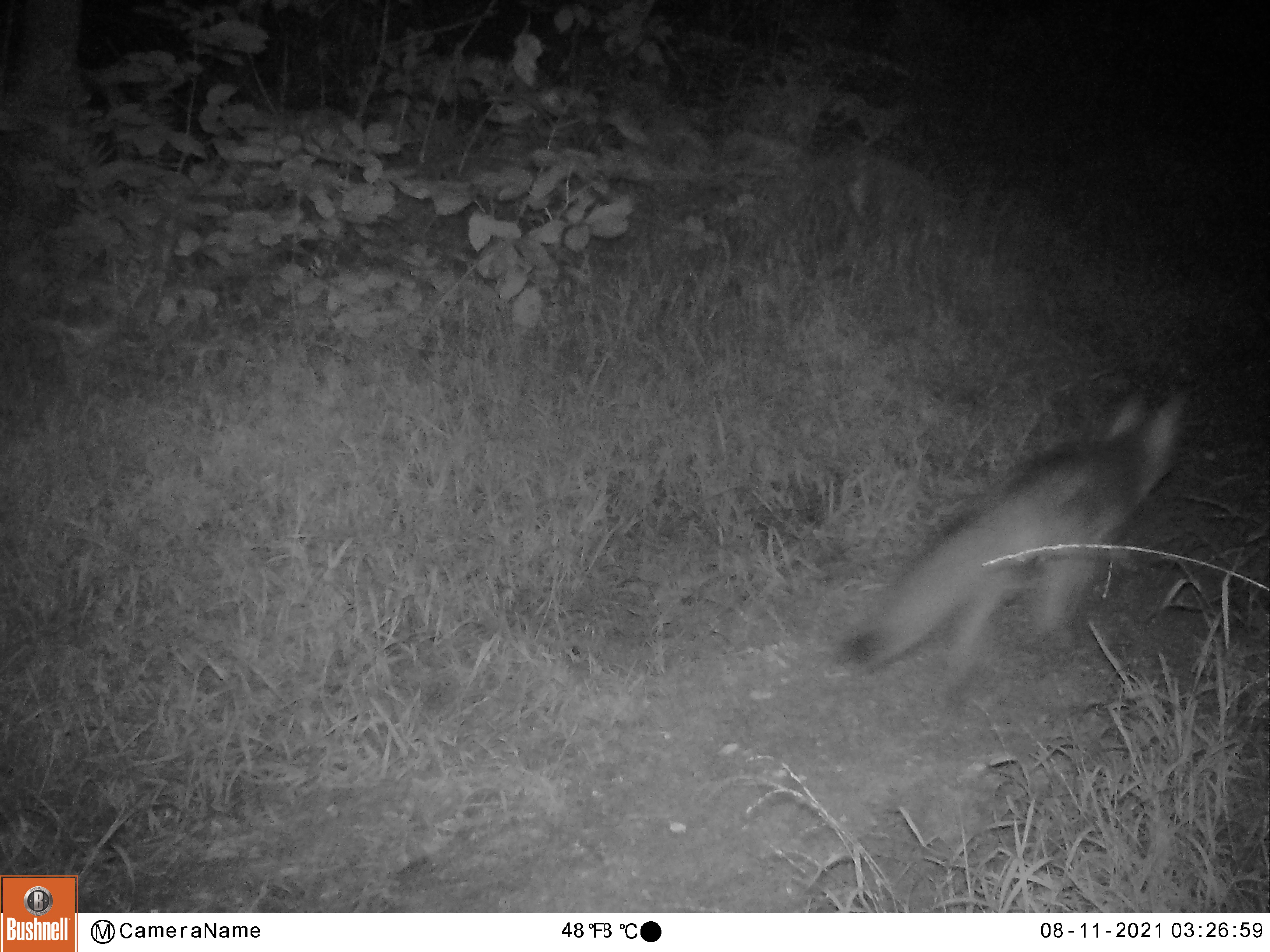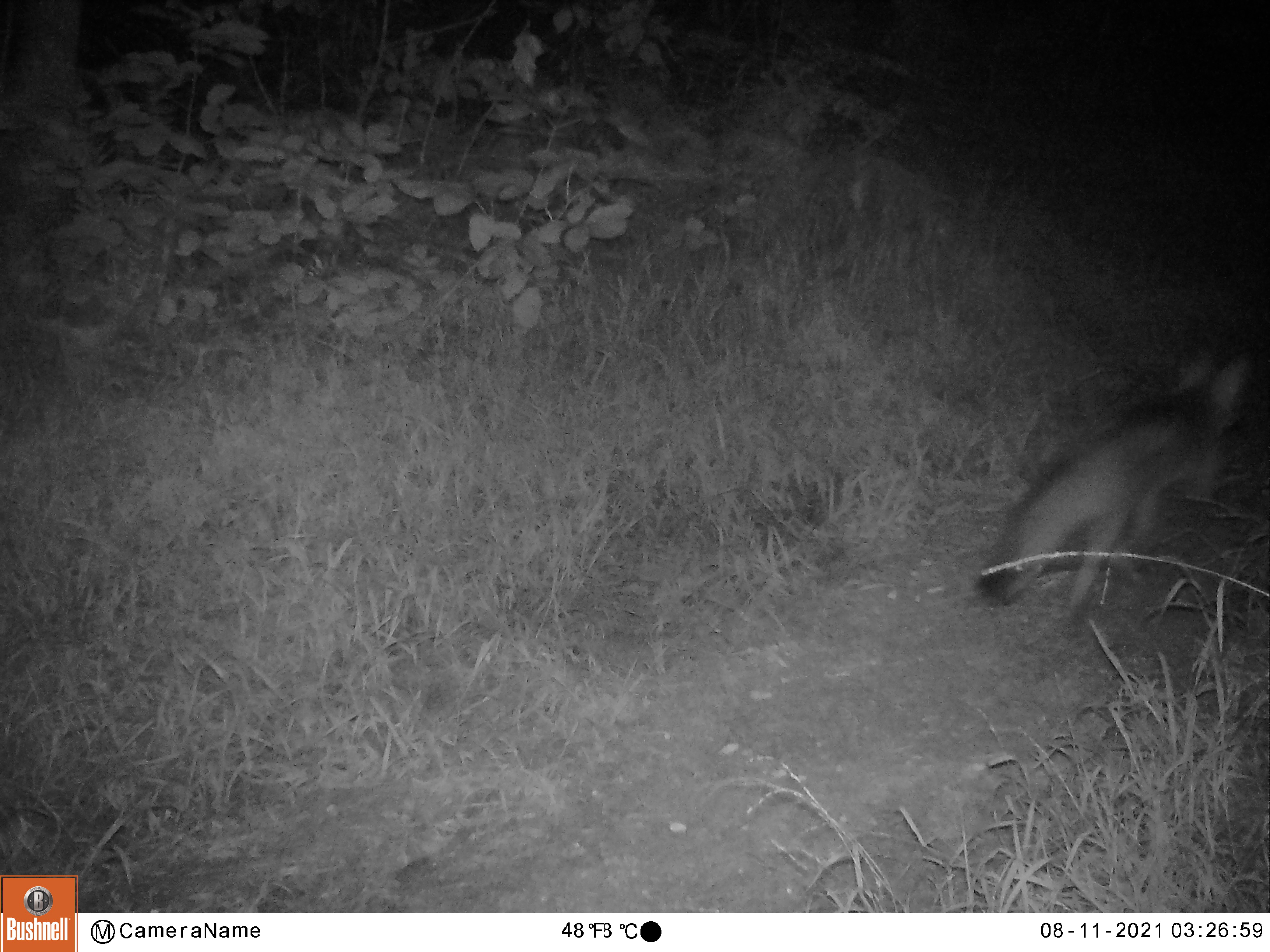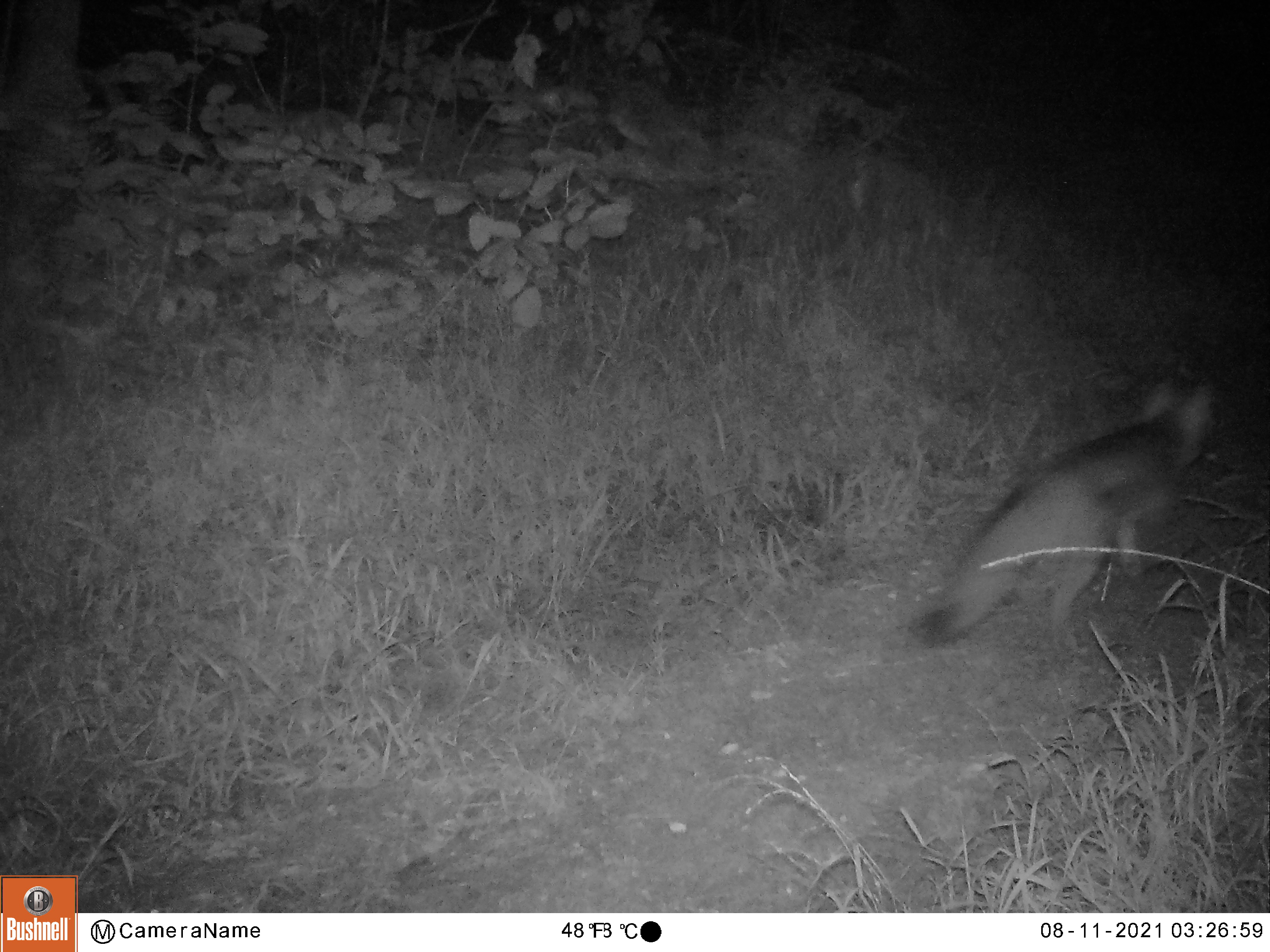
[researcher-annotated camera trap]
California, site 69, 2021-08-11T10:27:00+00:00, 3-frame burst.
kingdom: Animalia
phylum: Chordata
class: Mammalia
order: Carnivora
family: Canidae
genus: Urocyon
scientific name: Urocyon cinereoargenteus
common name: gray fox